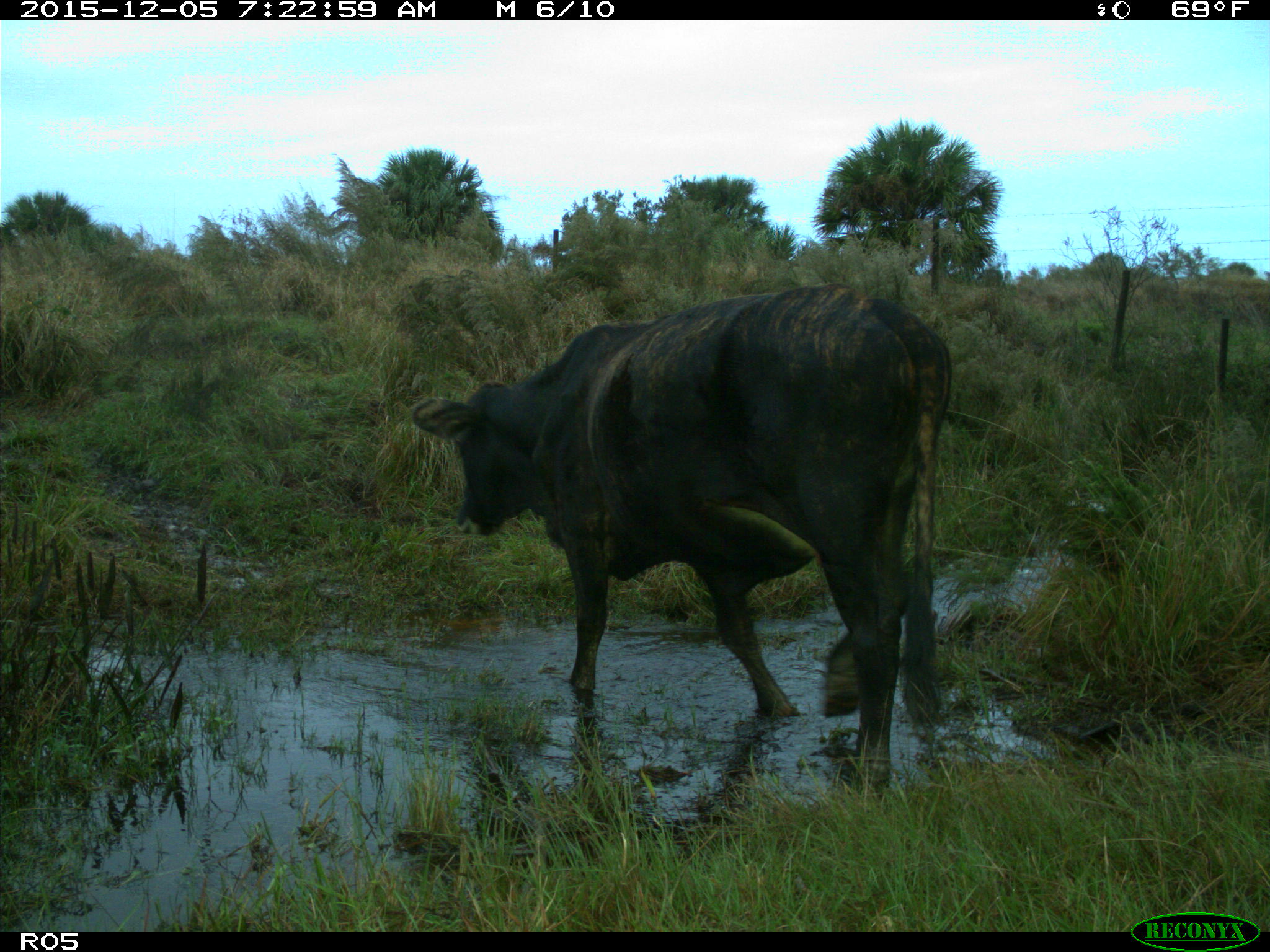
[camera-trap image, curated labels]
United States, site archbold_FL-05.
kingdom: Animalia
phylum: Chordata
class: Mammalia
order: Artiodactyla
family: Bovidae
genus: Bos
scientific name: Bos taurus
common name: domestic cow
Bos taurus (domestic cow).